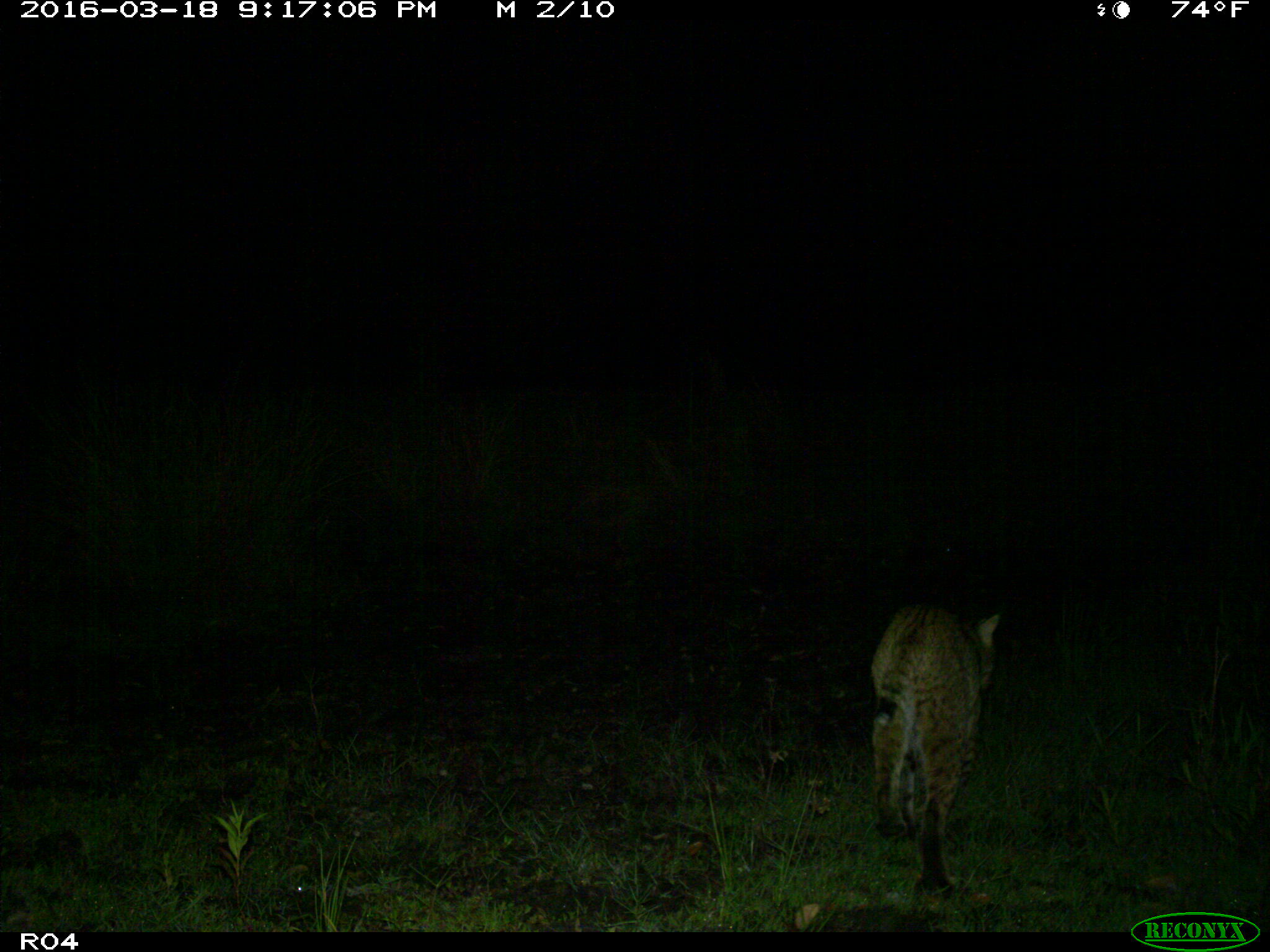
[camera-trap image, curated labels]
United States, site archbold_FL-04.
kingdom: Animalia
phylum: Chordata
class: Mammalia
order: Carnivora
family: Felidae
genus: Lynx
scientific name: Lynx rufus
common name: bobcat